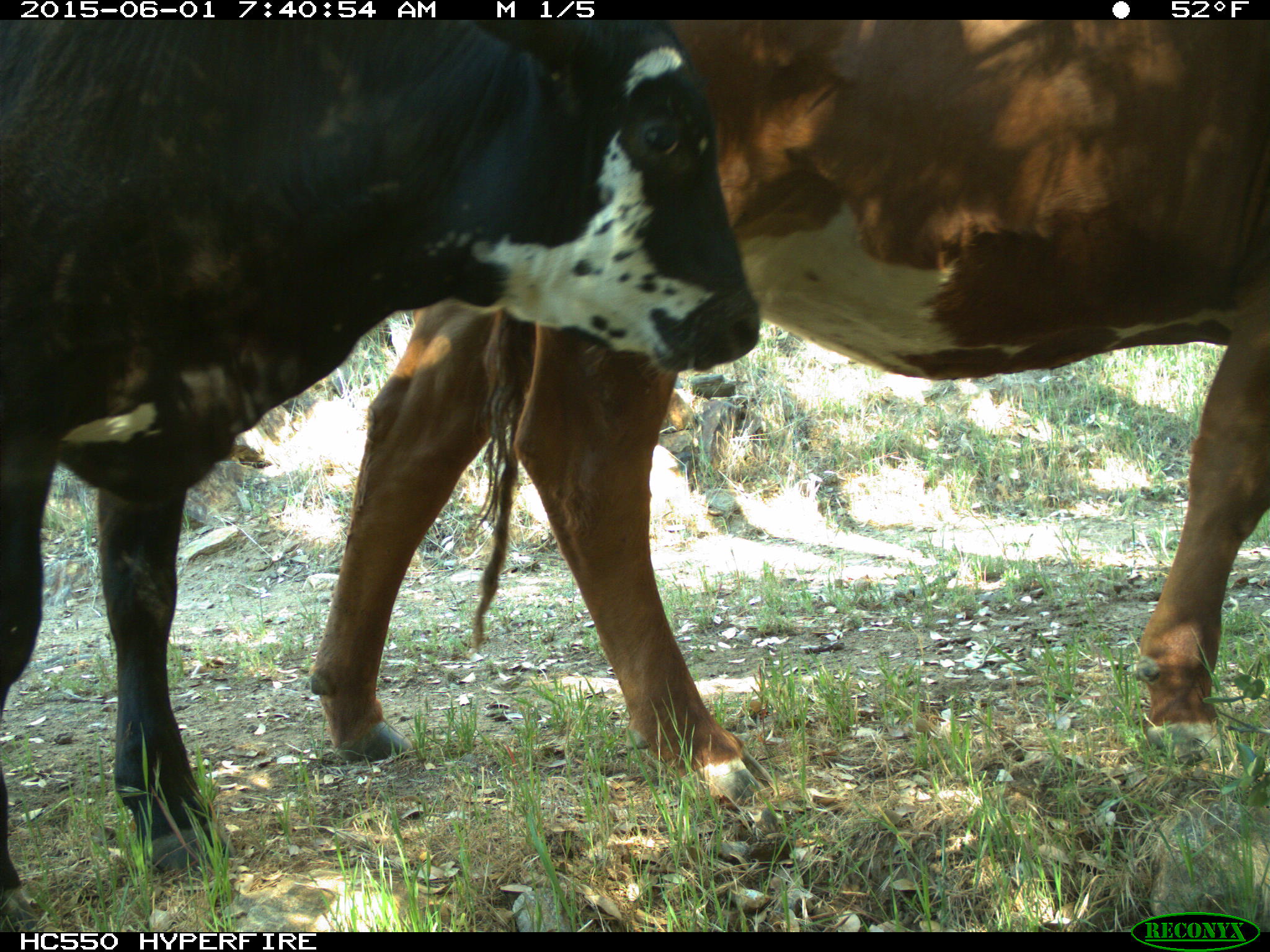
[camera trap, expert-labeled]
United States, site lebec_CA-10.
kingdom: Animalia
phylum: Chordata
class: Mammalia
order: Artiodactyla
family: Bovidae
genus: Bos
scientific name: Bos taurus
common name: domestic cow